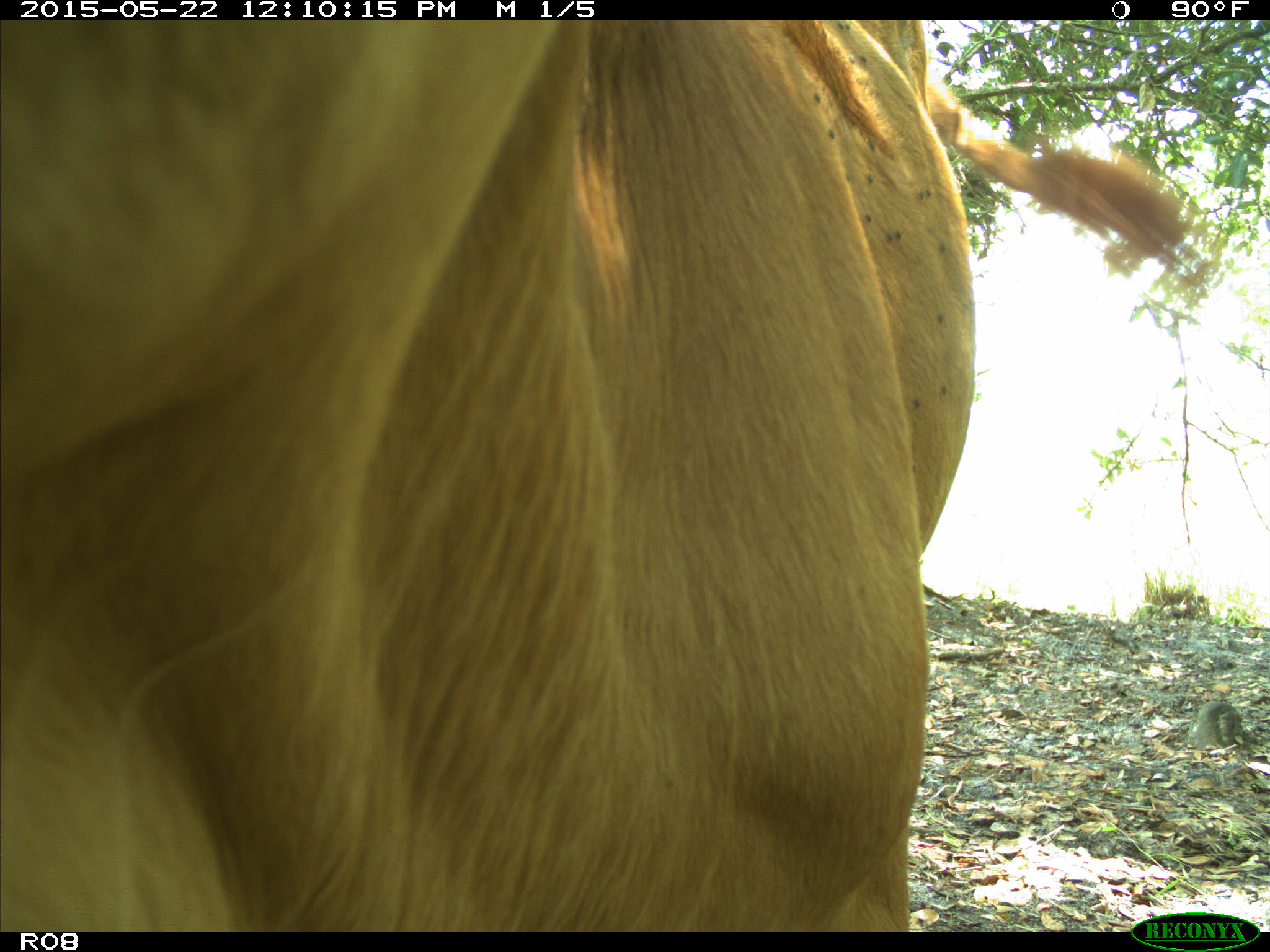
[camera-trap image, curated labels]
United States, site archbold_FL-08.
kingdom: Animalia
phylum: Chordata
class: Mammalia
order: Artiodactyla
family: Bovidae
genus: Bos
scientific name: Bos taurus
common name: domestic cow